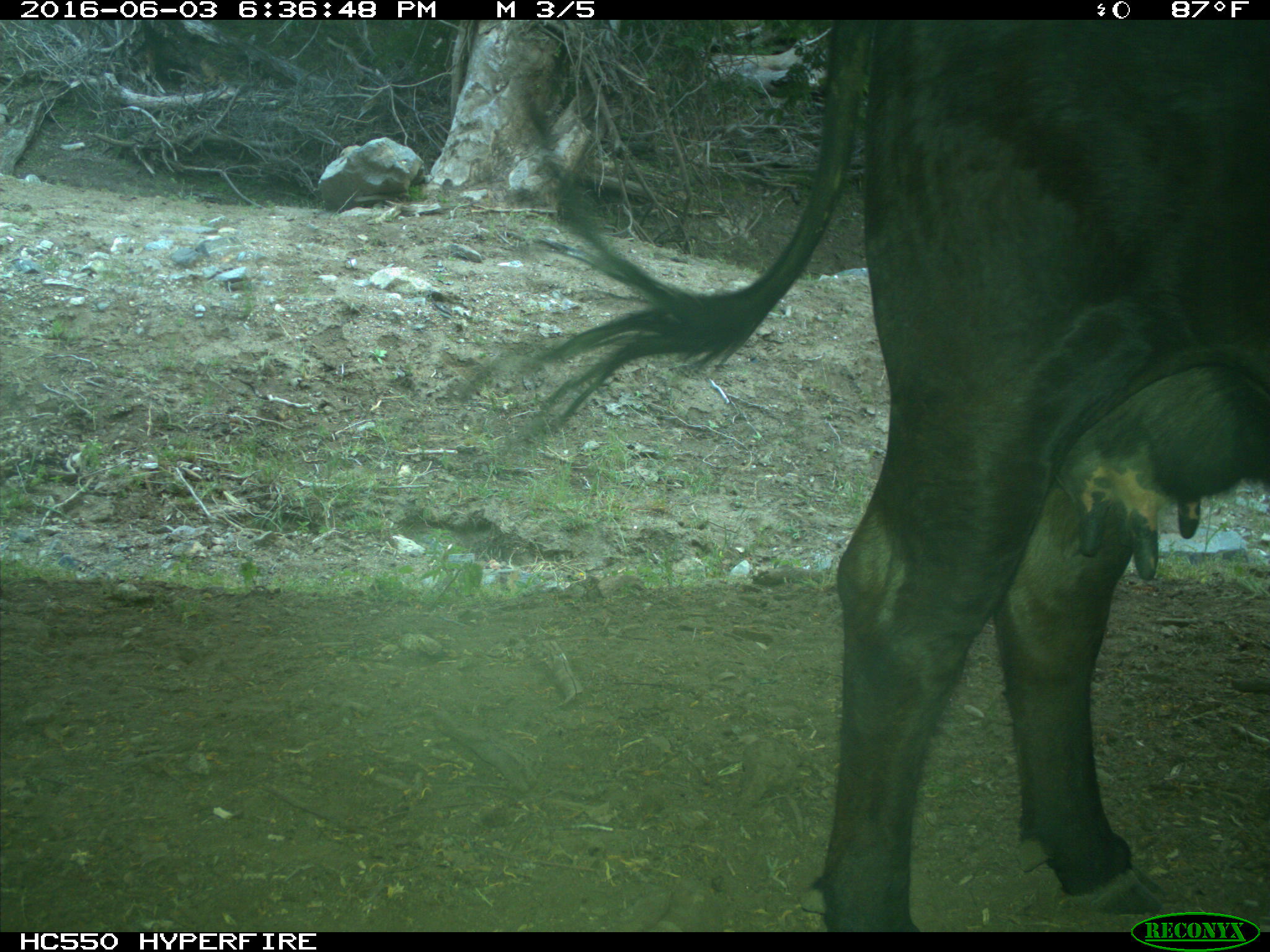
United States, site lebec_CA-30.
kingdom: Animalia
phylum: Chordata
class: Mammalia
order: Artiodactyla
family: Bovidae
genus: Bos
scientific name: Bos taurus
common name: domestic cow